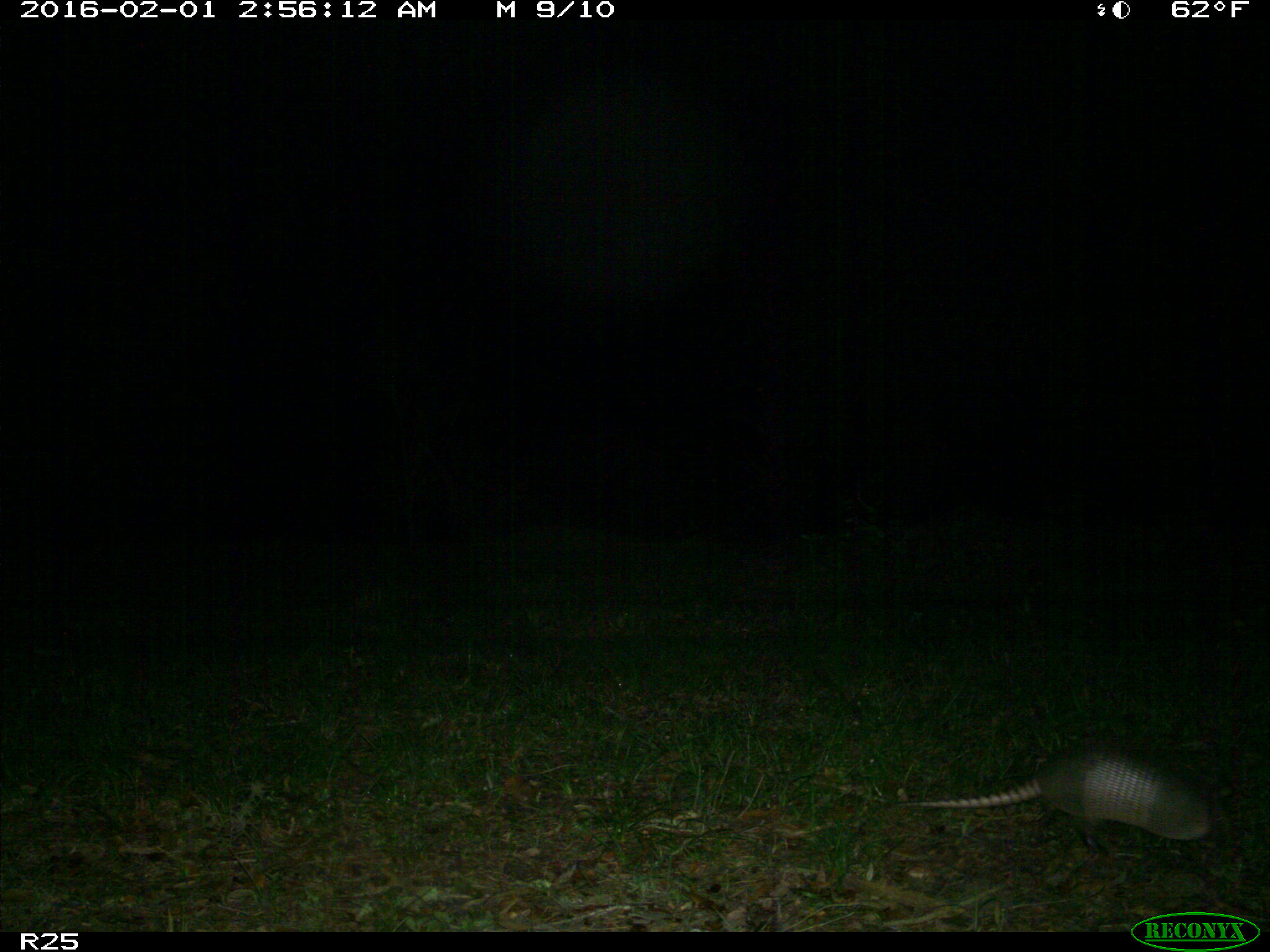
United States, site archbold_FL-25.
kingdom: Animalia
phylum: Chordata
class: Mammalia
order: Cingulata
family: Dasypodidae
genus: Dasypus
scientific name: Dasypus novemcinctus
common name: nine-banded armadillo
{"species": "Dasypus novemcinctus (nine-banded armadillo)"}